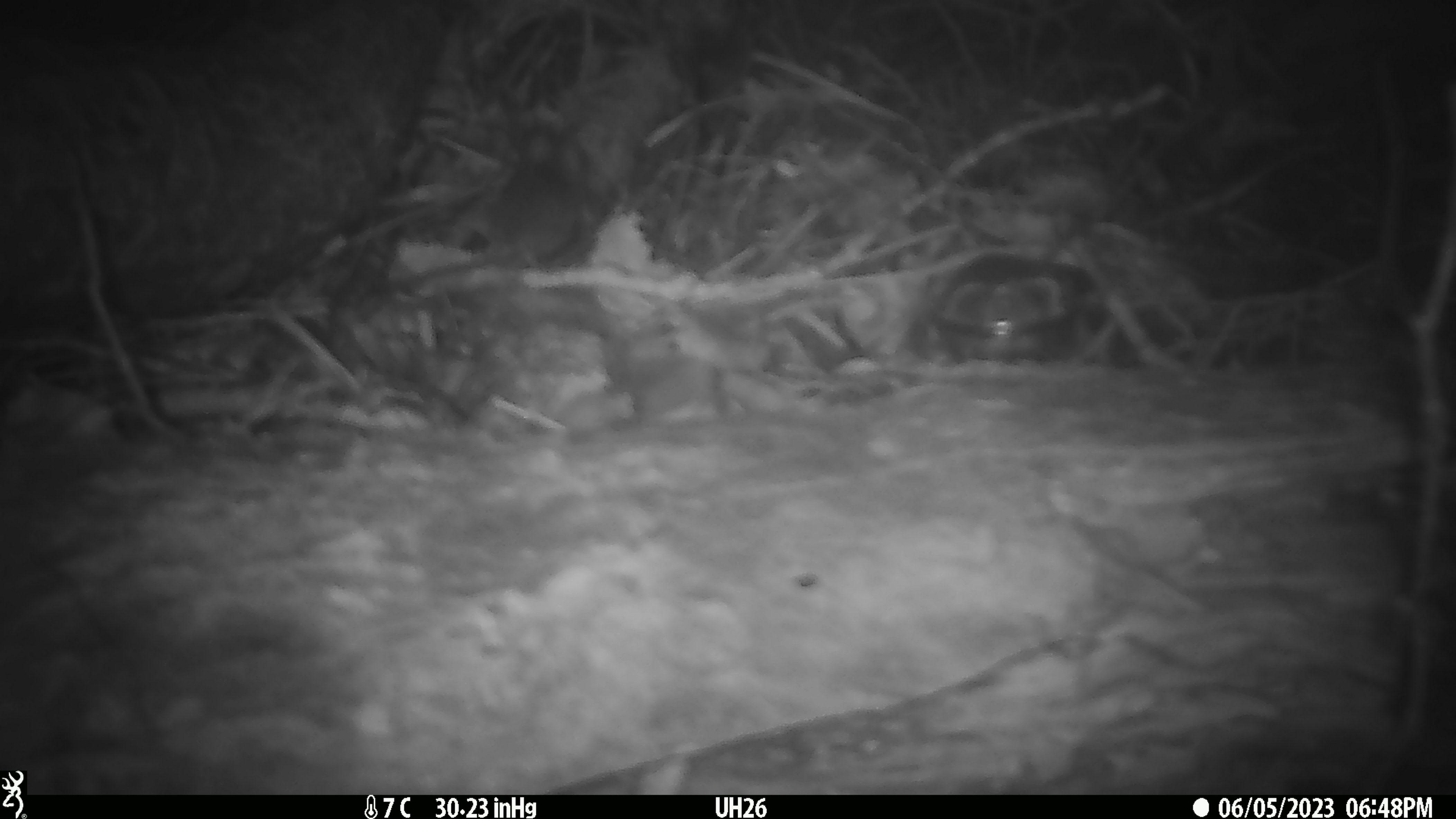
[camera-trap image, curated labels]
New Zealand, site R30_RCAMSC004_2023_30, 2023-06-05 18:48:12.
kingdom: Animalia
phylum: Chordata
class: Mammalia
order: Rodentia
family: Muridae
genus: Mus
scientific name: Mus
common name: mouse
Mouse (Mus).